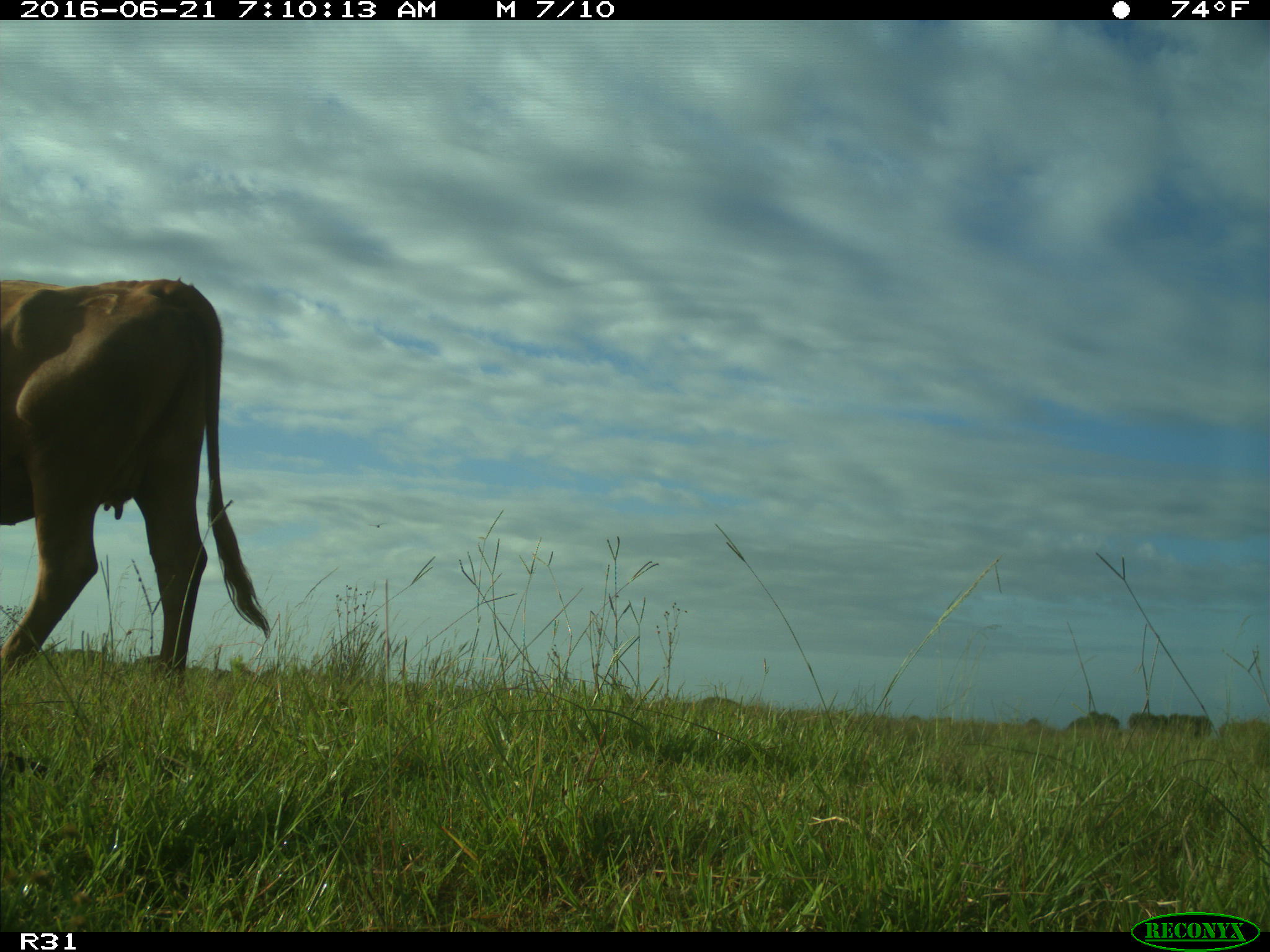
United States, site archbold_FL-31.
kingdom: Animalia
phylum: Chordata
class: Mammalia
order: Artiodactyla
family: Bovidae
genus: Bos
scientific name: Bos taurus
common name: domestic cow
Bos taurus (domestic cow).